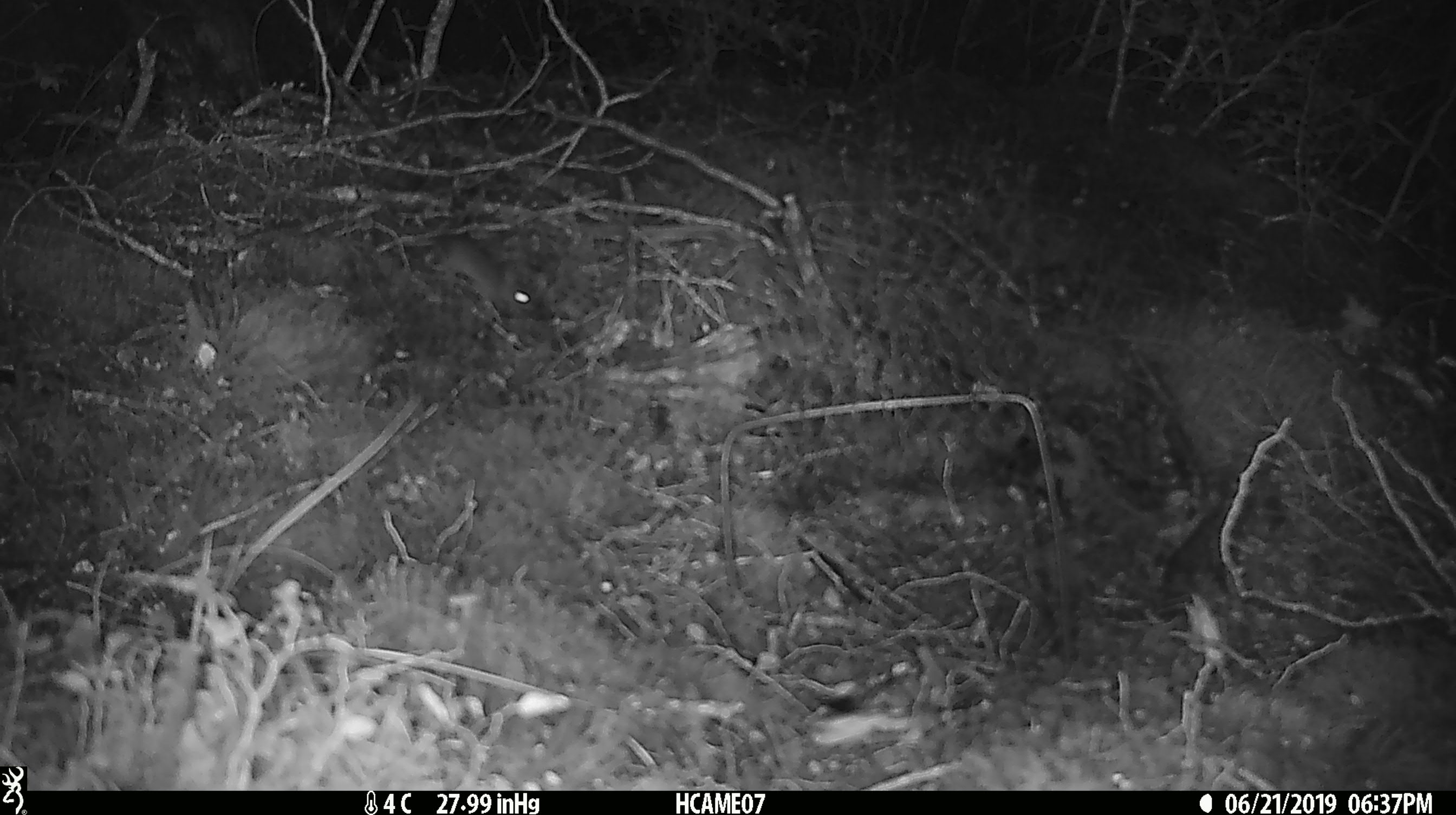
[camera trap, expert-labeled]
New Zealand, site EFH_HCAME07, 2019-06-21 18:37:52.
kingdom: Animalia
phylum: Chordata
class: Mammalia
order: Rodentia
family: Muridae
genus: Mus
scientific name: Mus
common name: mouse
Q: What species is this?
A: Mouse (Mus).